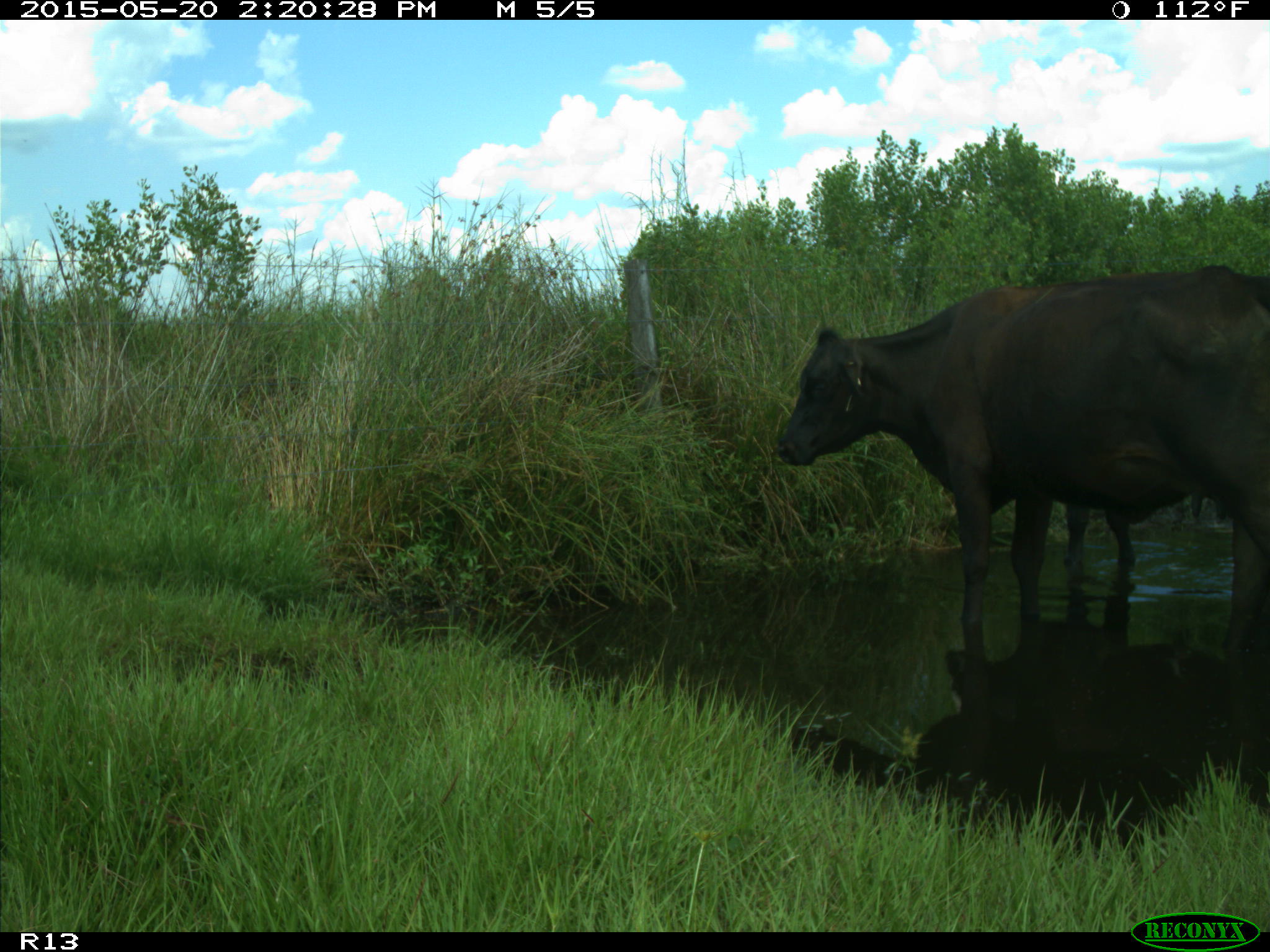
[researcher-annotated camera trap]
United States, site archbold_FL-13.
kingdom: Animalia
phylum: Chordata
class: Mammalia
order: Artiodactyla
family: Bovidae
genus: Bos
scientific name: Bos taurus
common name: domestic cow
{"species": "Bos taurus (domestic cow)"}